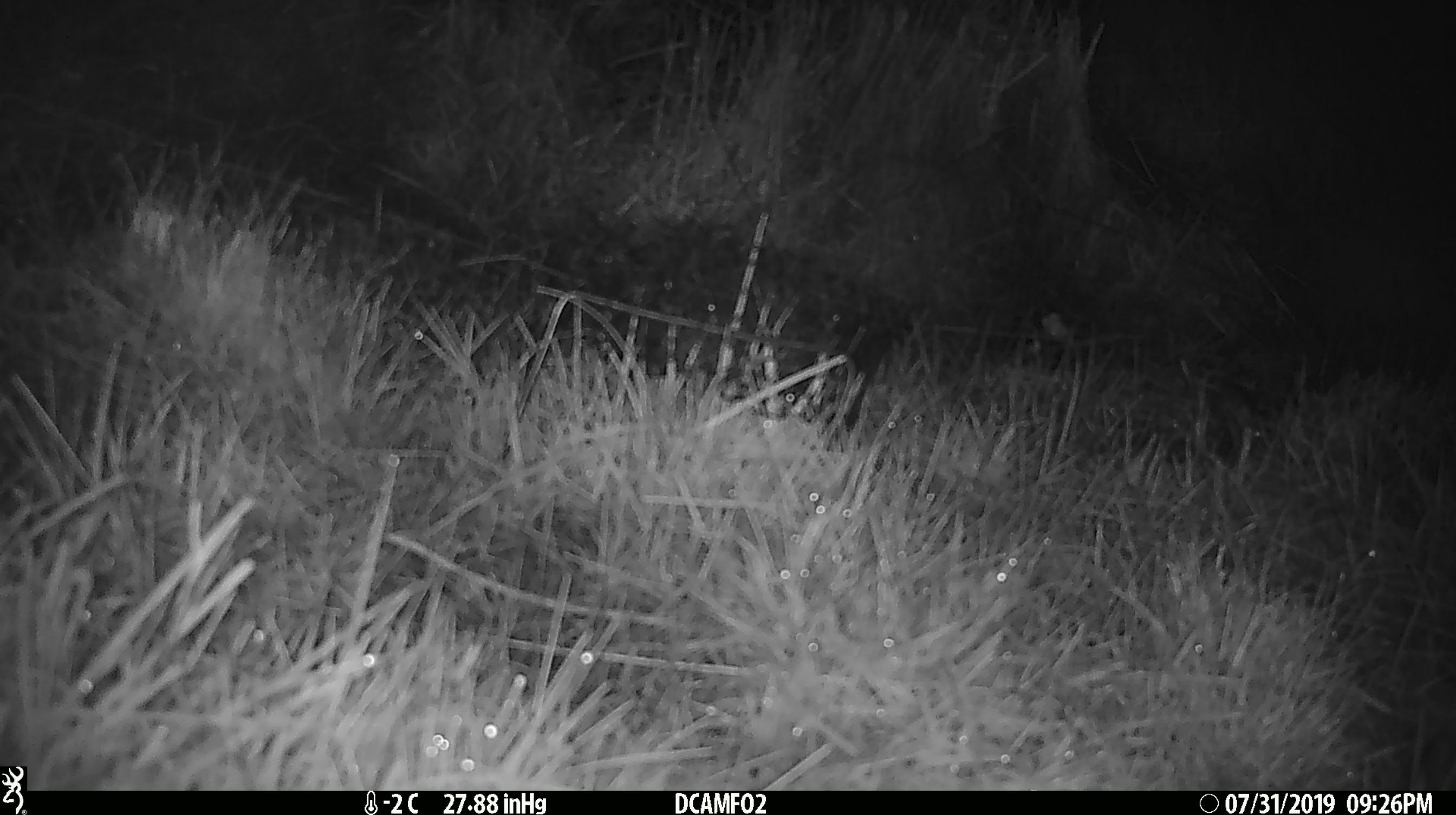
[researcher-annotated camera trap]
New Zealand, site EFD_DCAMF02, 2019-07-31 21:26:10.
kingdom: Animalia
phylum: Chordata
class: Mammalia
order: Rodentia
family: Muridae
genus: Mus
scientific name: Mus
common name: mouse